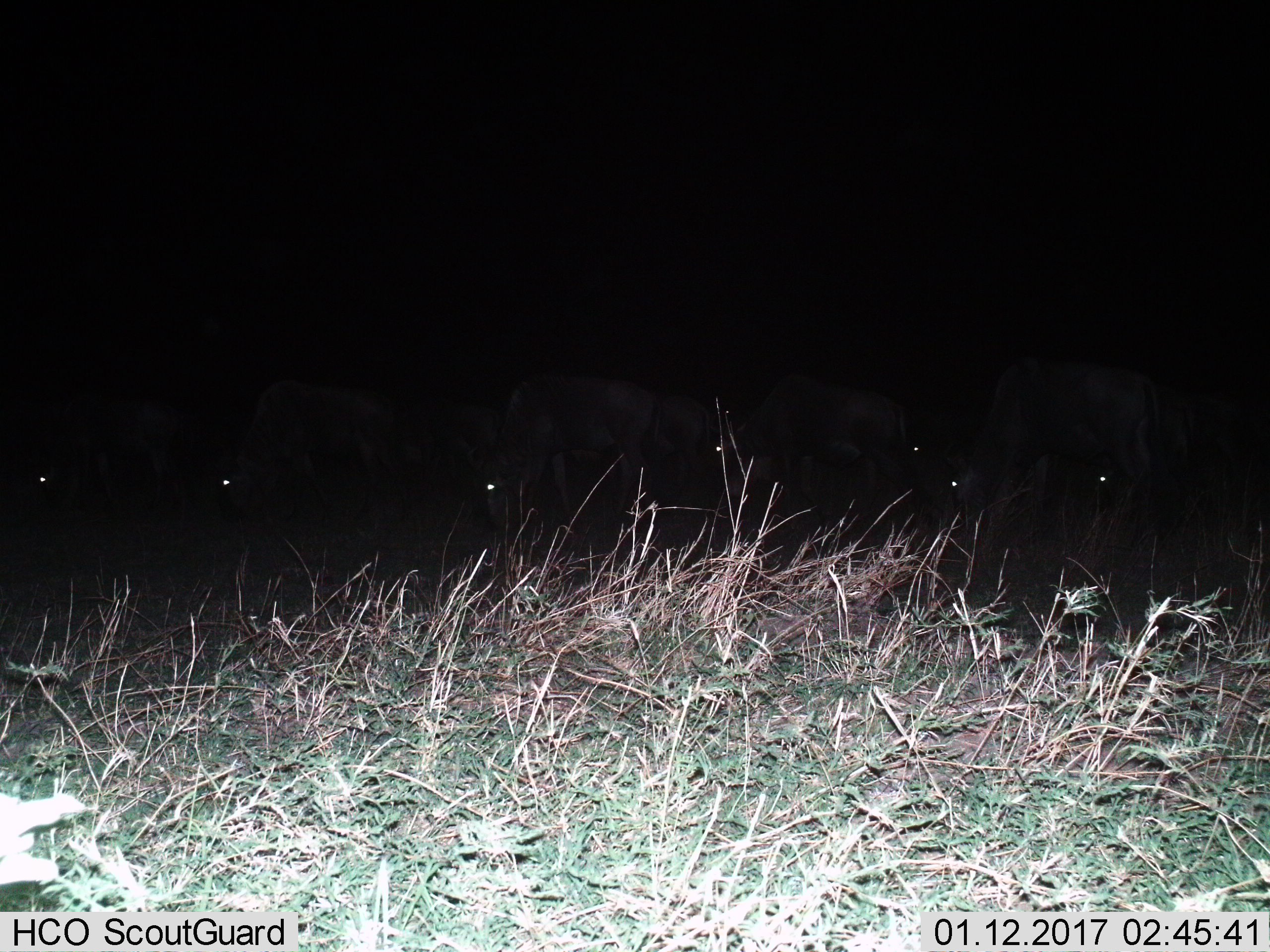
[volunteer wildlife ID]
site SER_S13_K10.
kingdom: Animalia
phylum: Chordata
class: Mammalia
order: Artiodactyla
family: Bovidae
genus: Connochaetes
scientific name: Connochaetes taurinus taurinus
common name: blue wildebeest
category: wildebeestblue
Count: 10.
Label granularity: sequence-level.